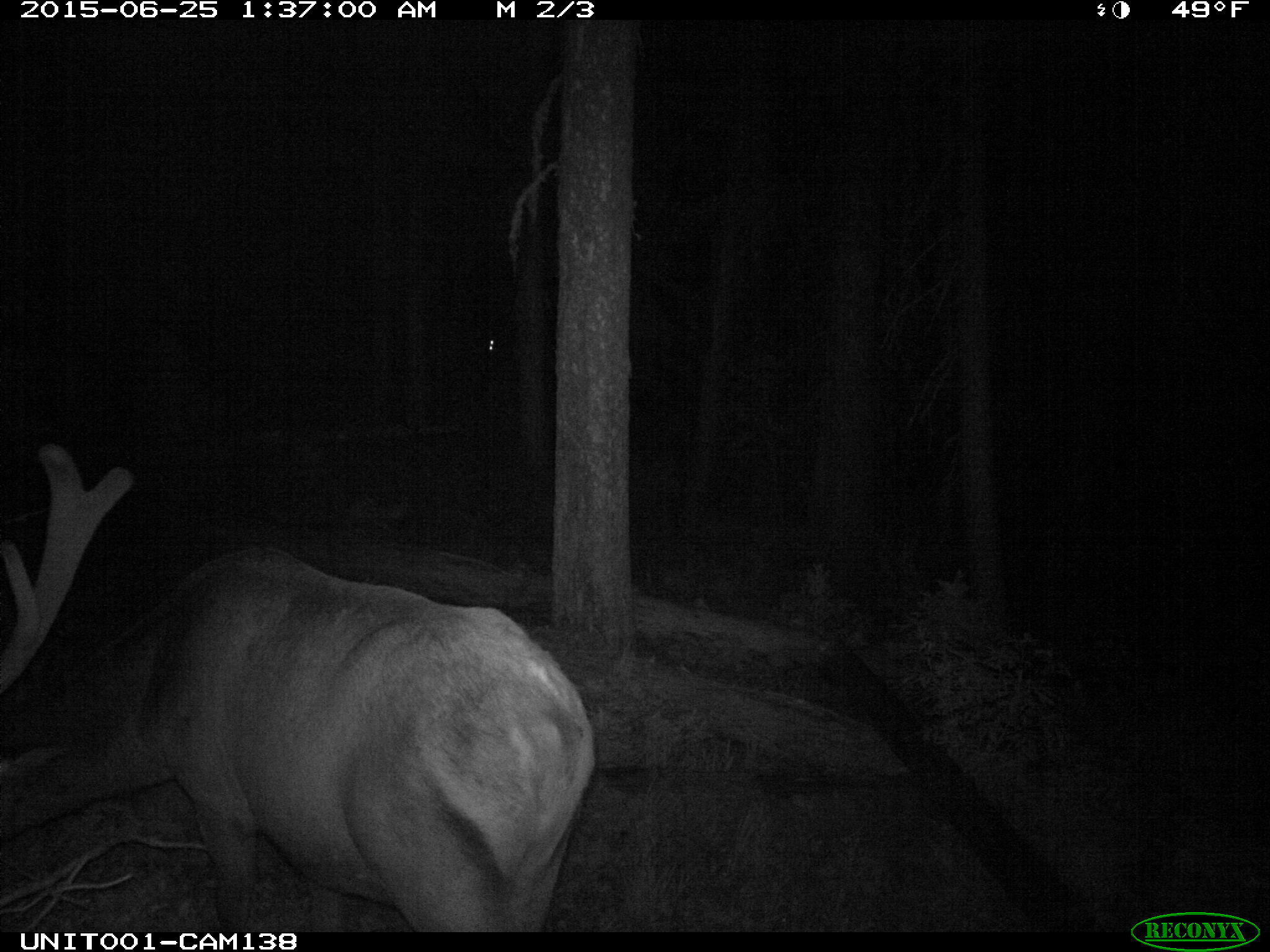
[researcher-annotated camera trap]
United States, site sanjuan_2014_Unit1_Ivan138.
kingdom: Animalia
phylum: Chordata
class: Mammalia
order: Artiodactyla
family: Cervidae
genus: Cervus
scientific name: Cervus elaphus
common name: red deer